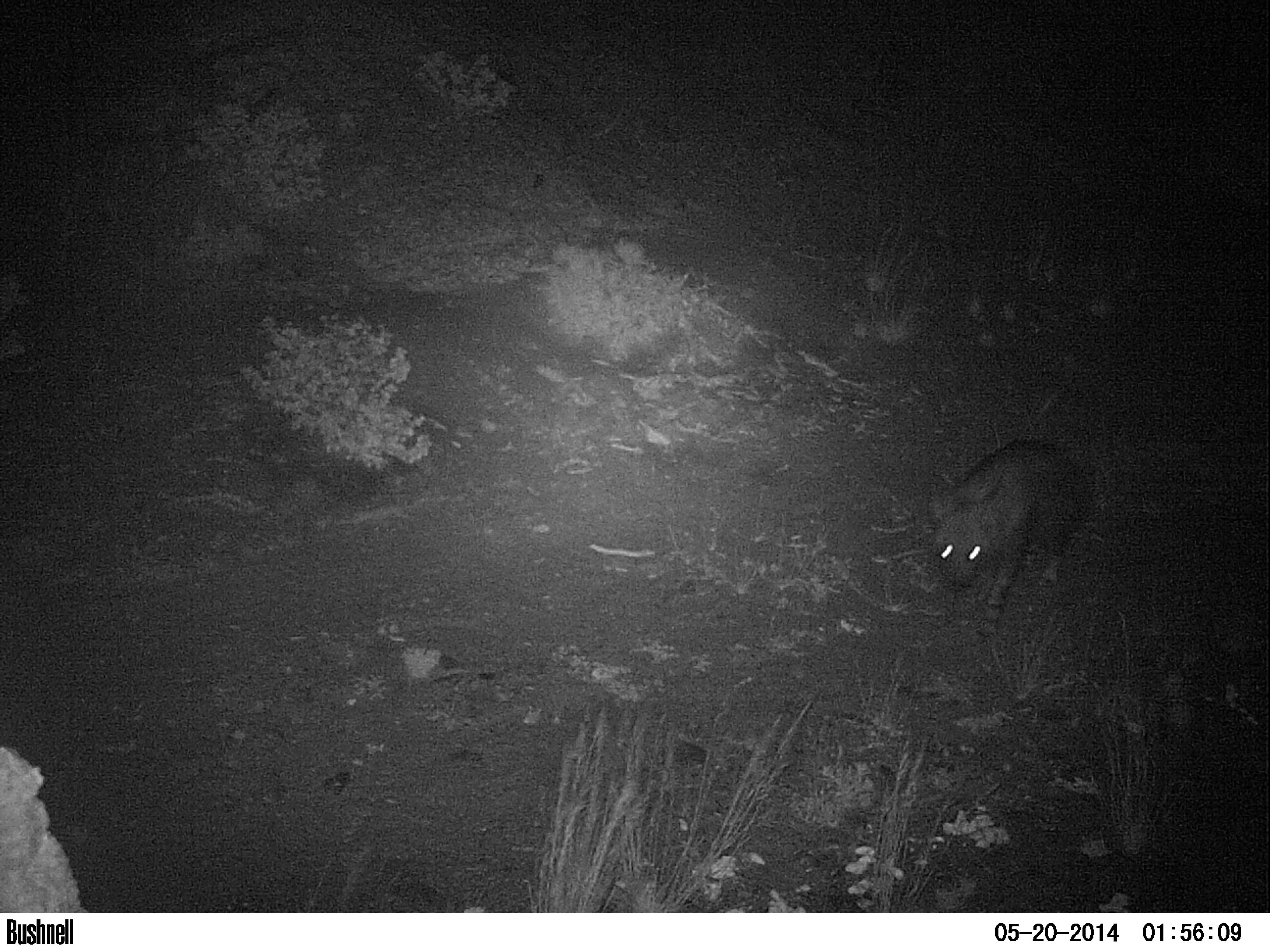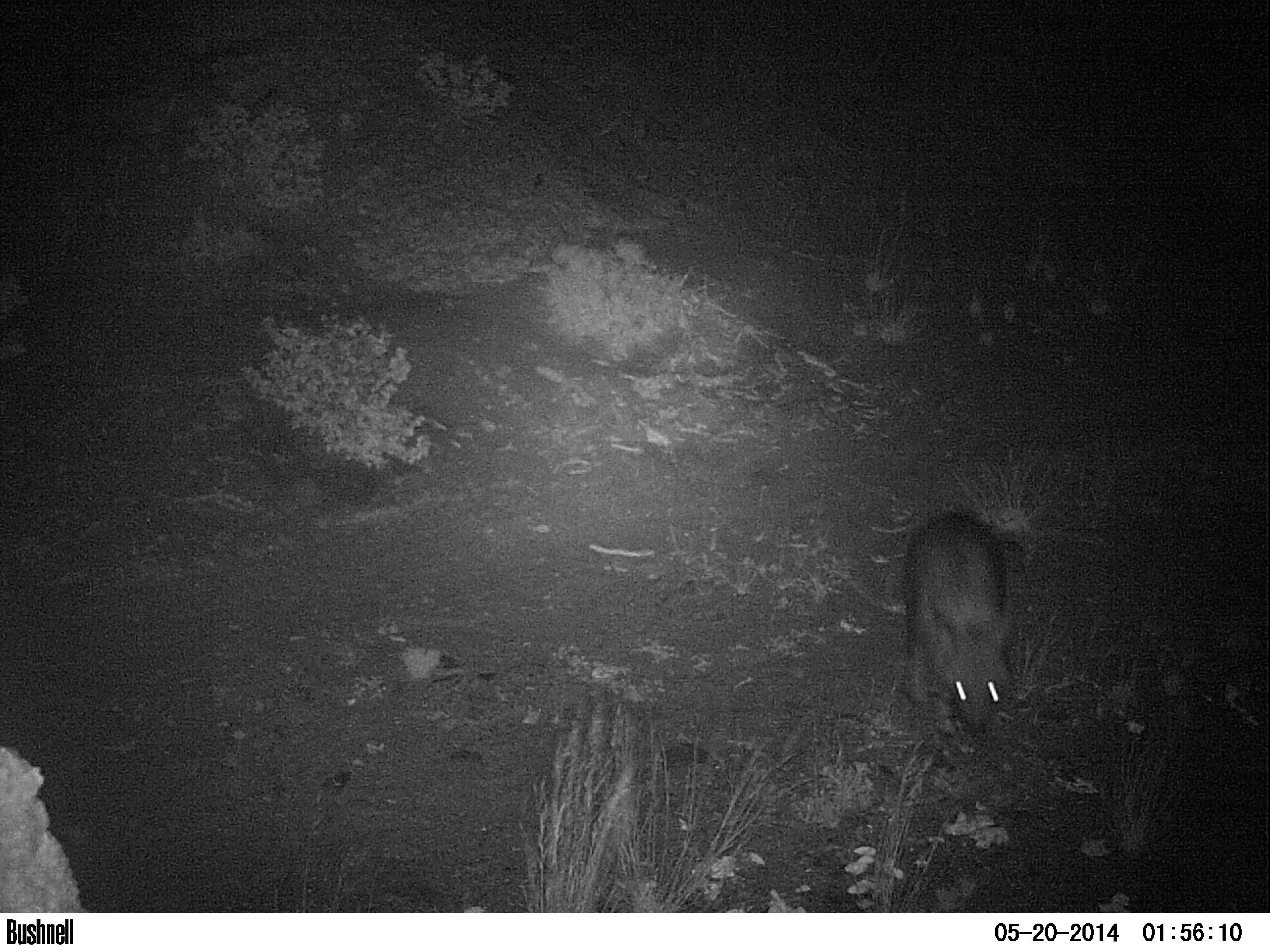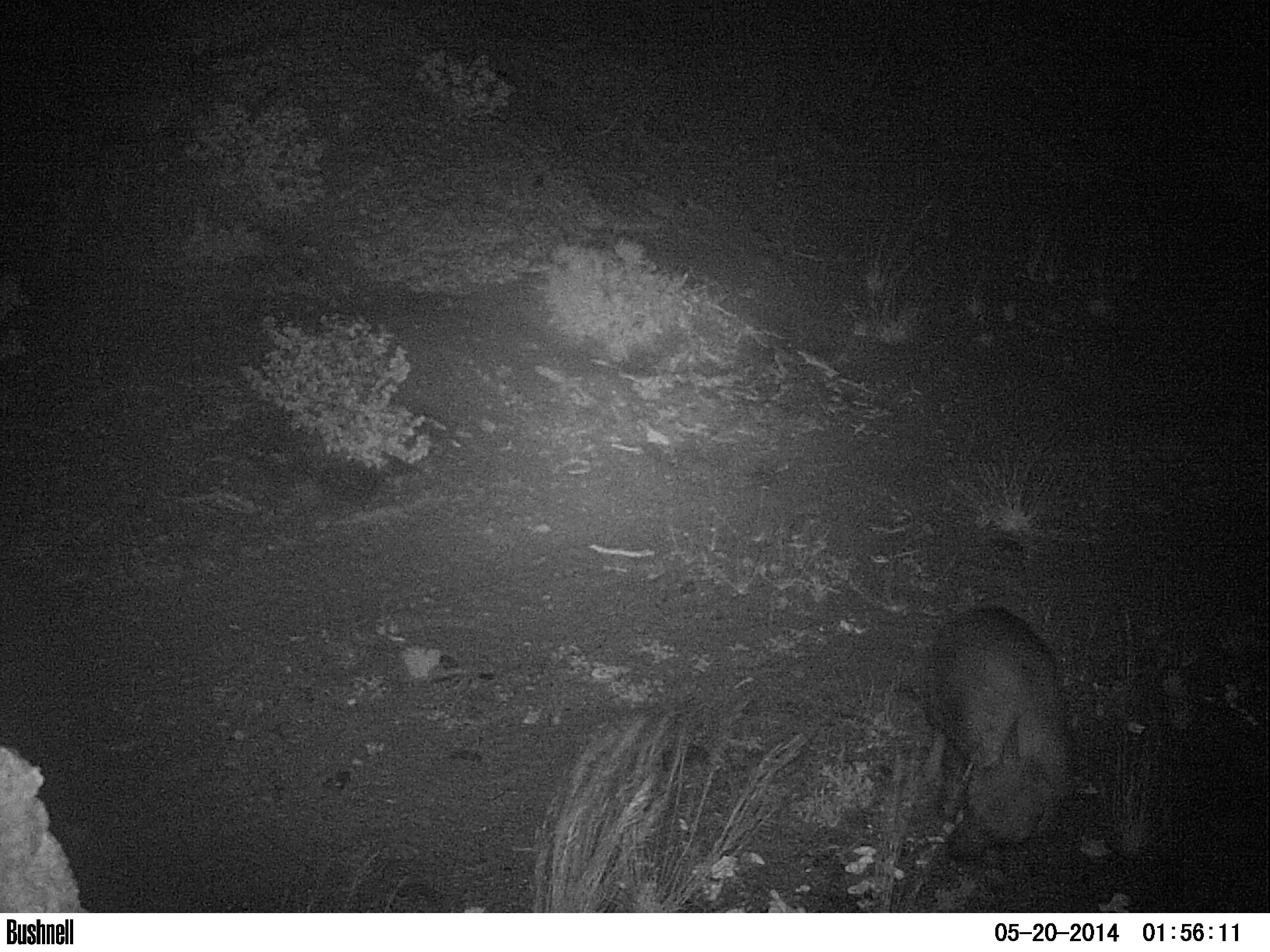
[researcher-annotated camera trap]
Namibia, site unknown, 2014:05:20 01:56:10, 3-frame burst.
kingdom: Animalia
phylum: Chordata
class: Mammalia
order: Carnivora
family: Hyaenidae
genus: Parahyaena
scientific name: Parahyaena brunnea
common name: brown hyena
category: hyaena brunnea